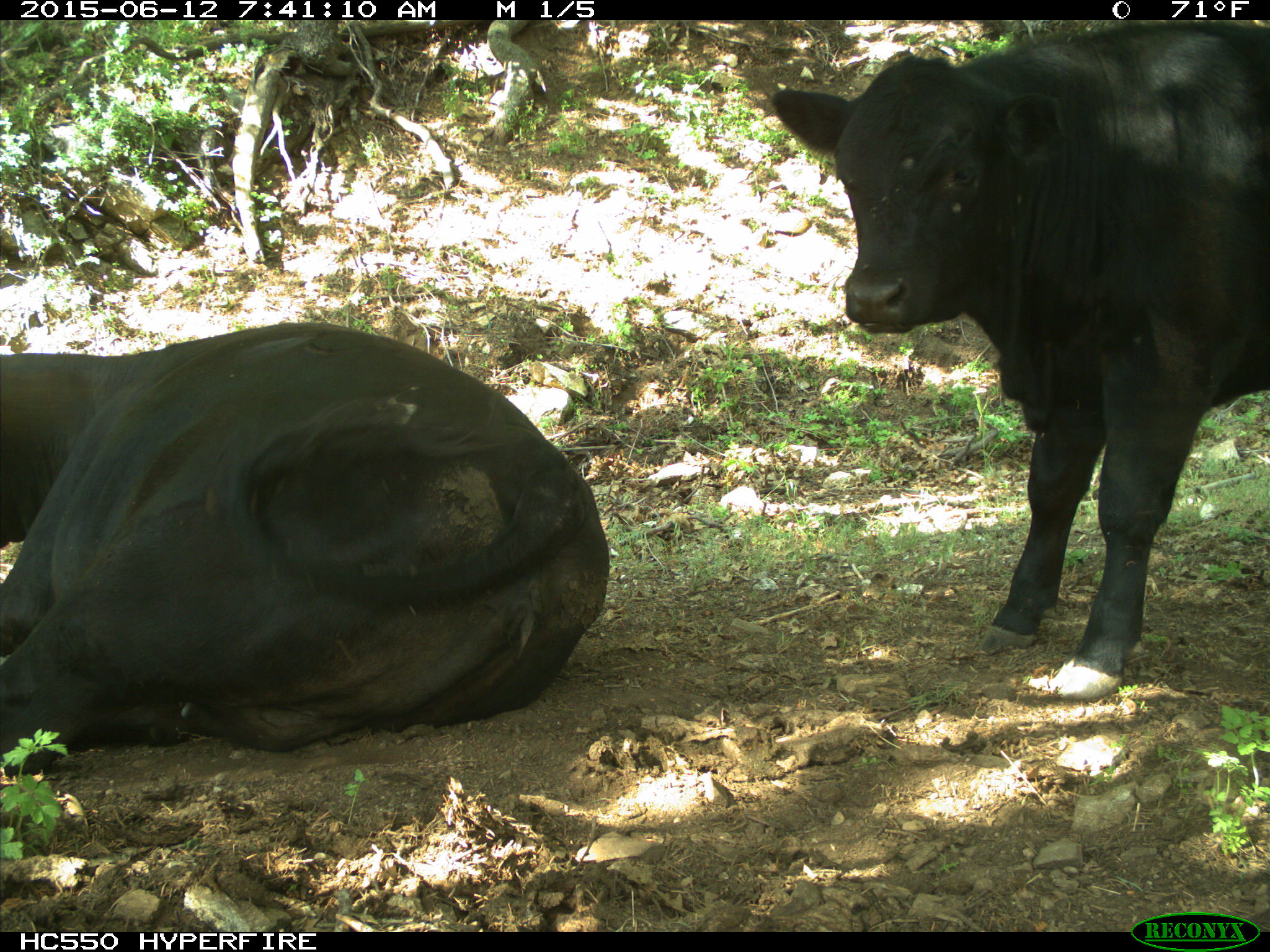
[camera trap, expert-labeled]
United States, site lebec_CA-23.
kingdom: Animalia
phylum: Chordata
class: Mammalia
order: Artiodactyla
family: Bovidae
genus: Bos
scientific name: Bos taurus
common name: domestic cow